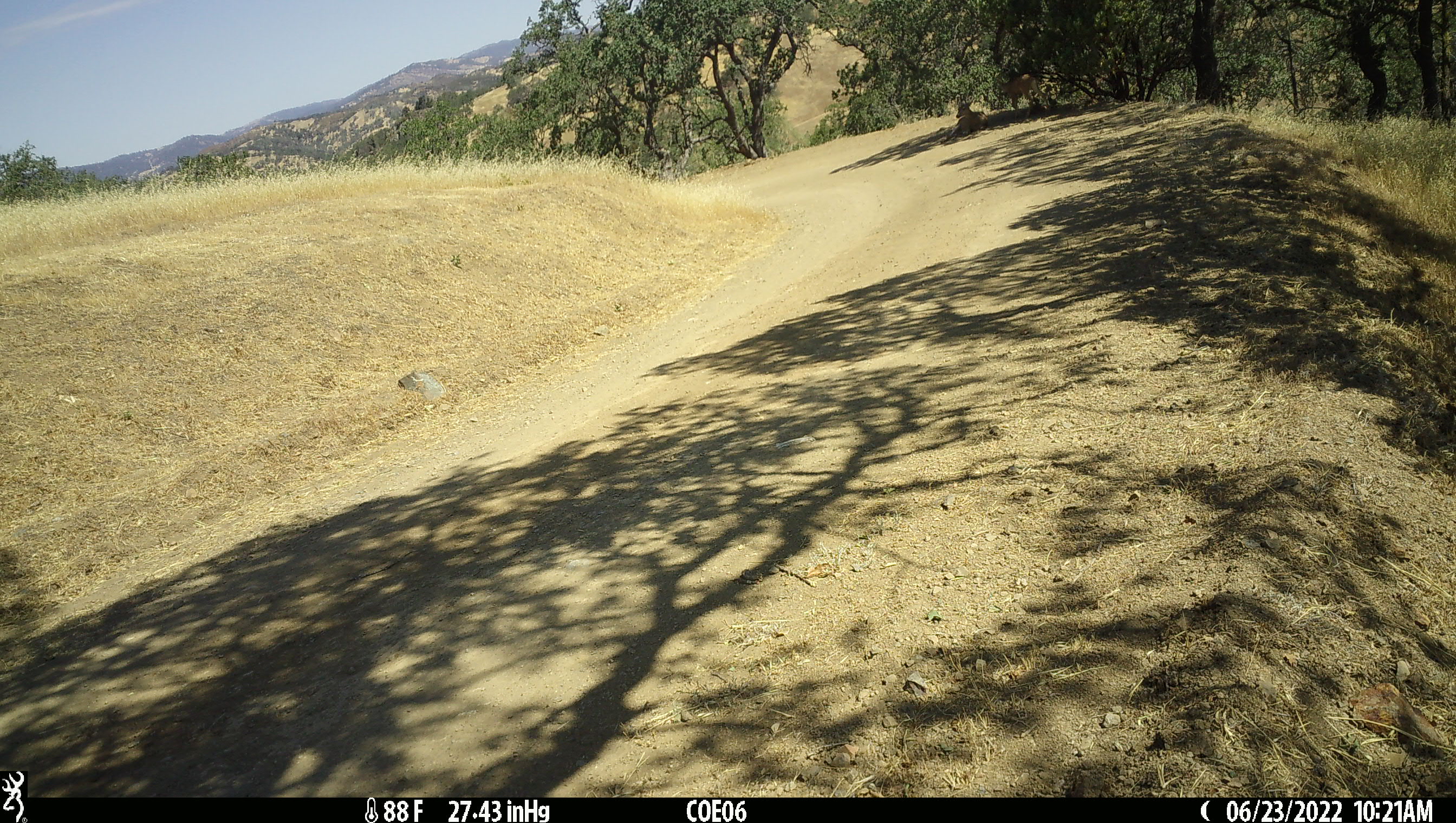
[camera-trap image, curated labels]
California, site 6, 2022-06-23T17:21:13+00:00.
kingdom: Animalia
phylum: Chordata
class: Mammalia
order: Artiodactyla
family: Cervidae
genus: Odocoileus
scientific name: Odocoileus hemionus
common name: mule deer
Mule deer (Odocoileus hemionus).